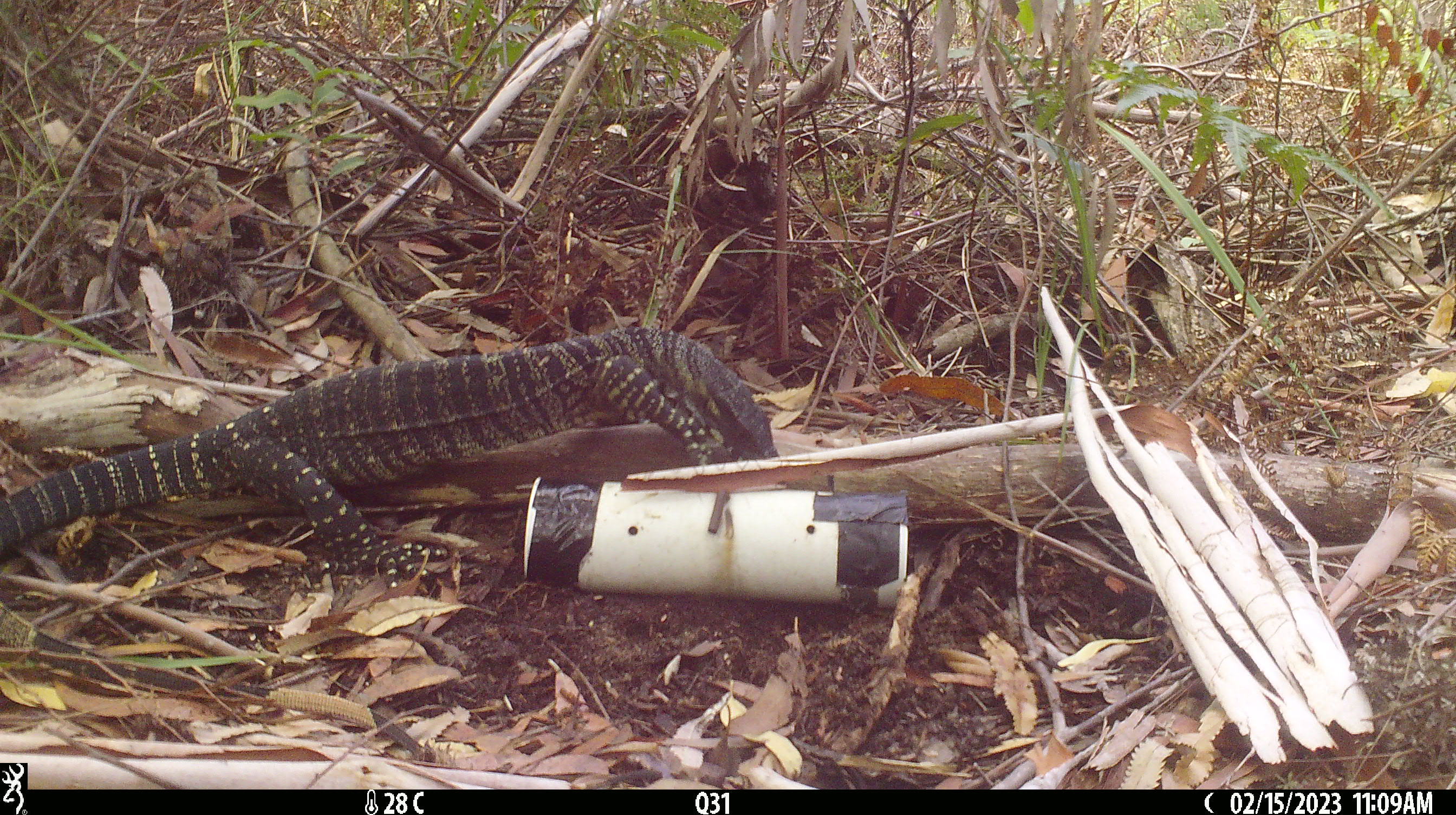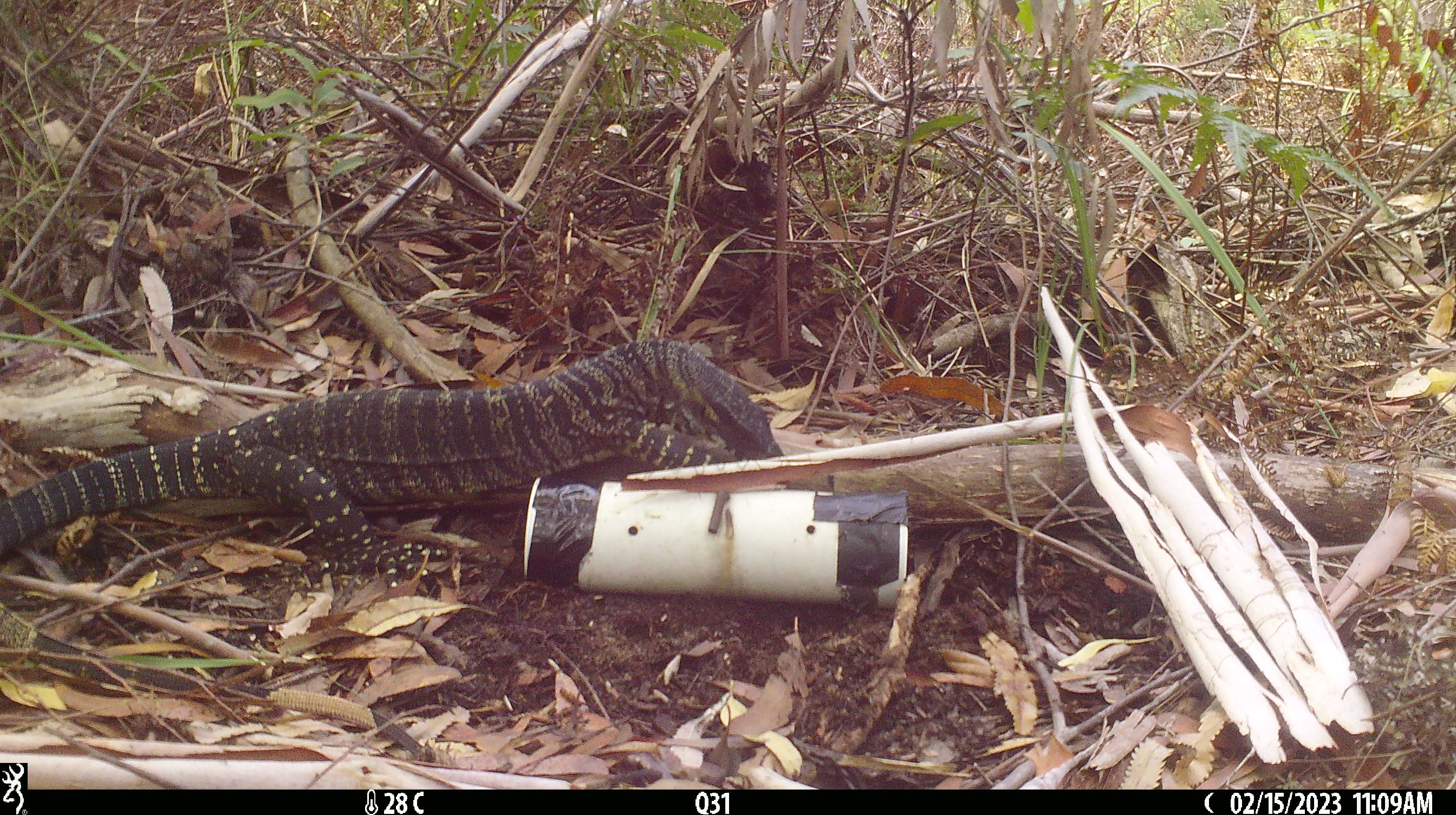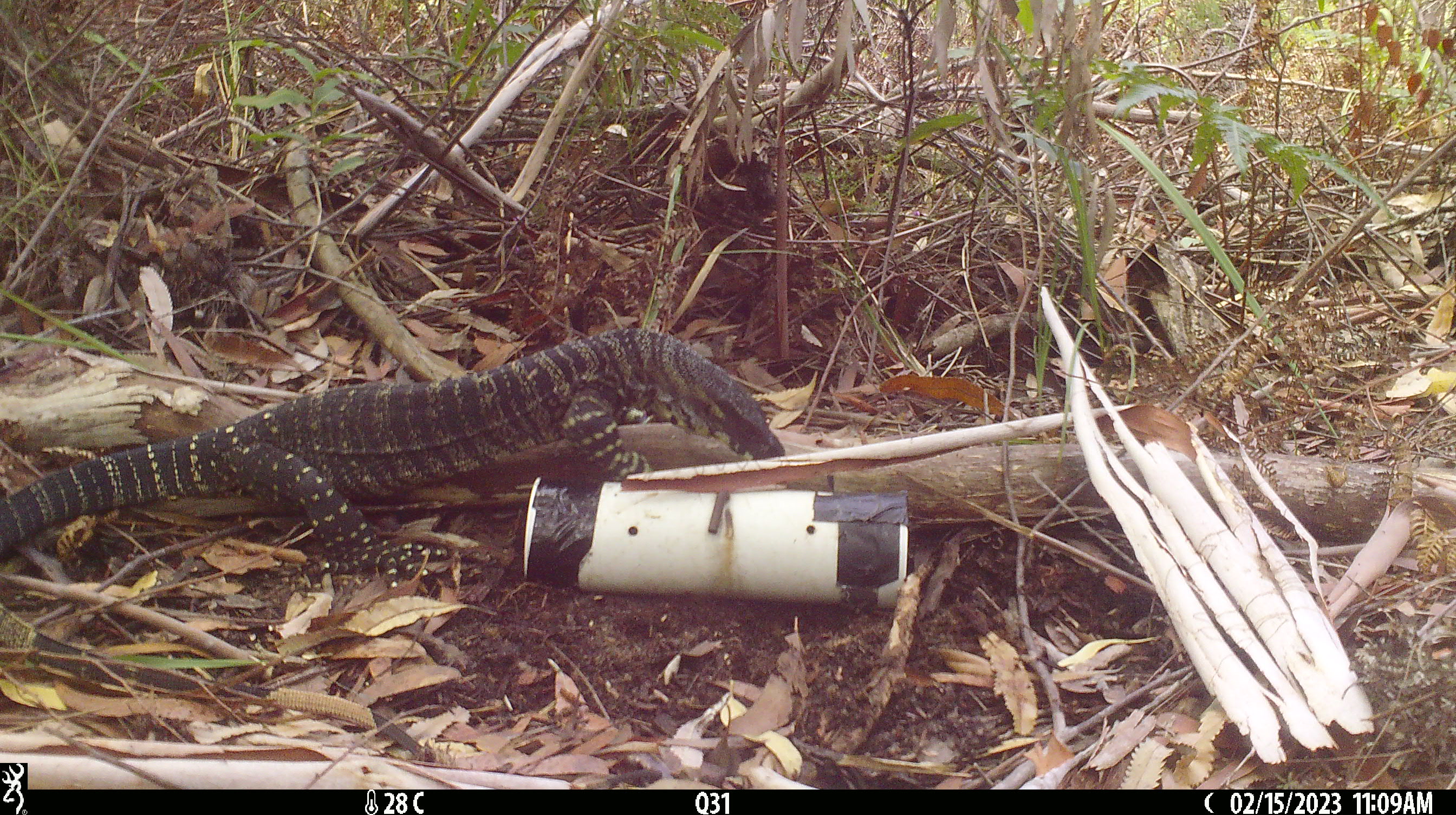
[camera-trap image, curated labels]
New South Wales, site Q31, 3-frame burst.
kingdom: Animalia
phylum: Chordata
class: Reptilia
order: Squamata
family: Varanidae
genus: Varanus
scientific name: Varanus varius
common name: lace monitor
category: goanna